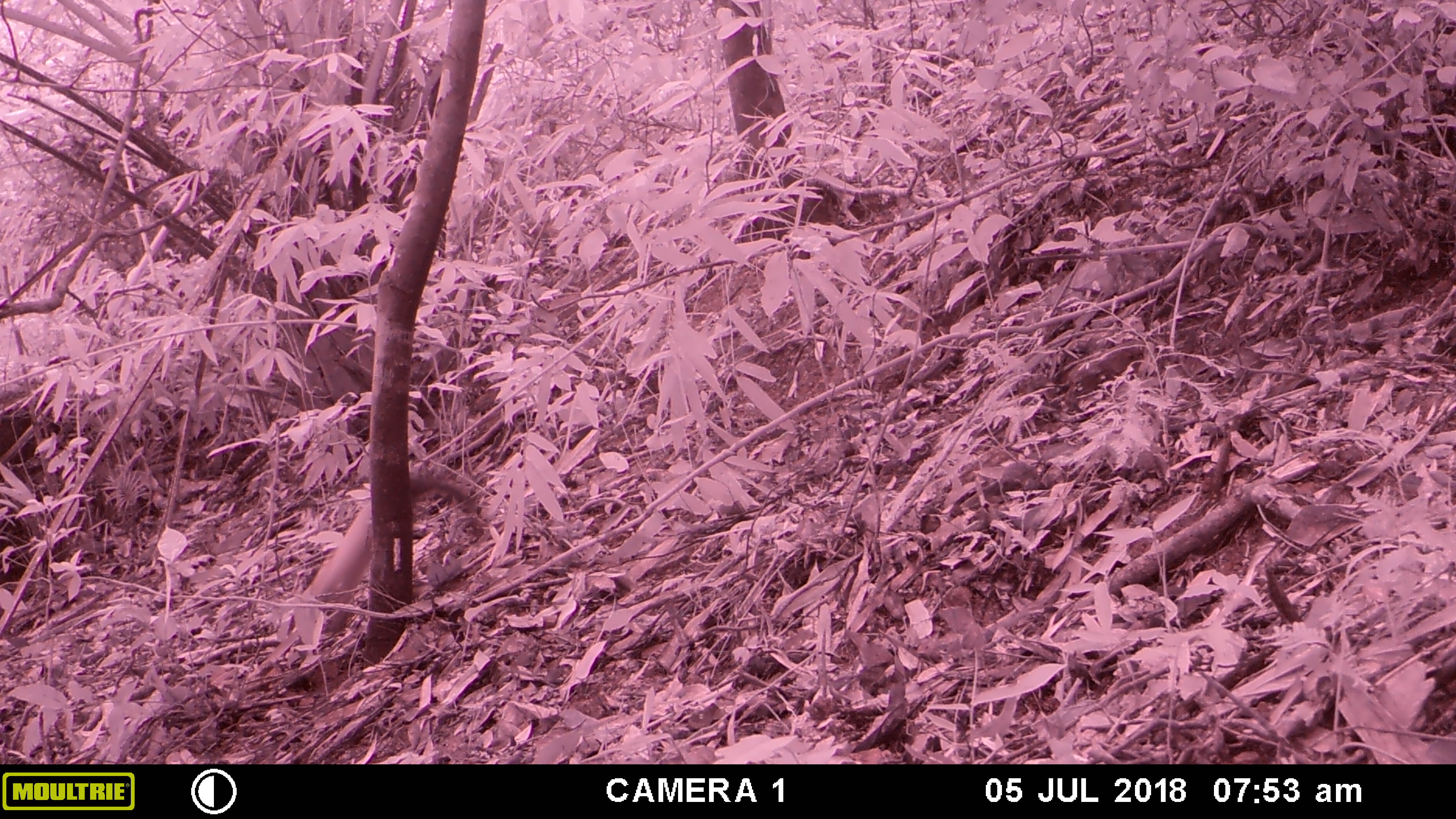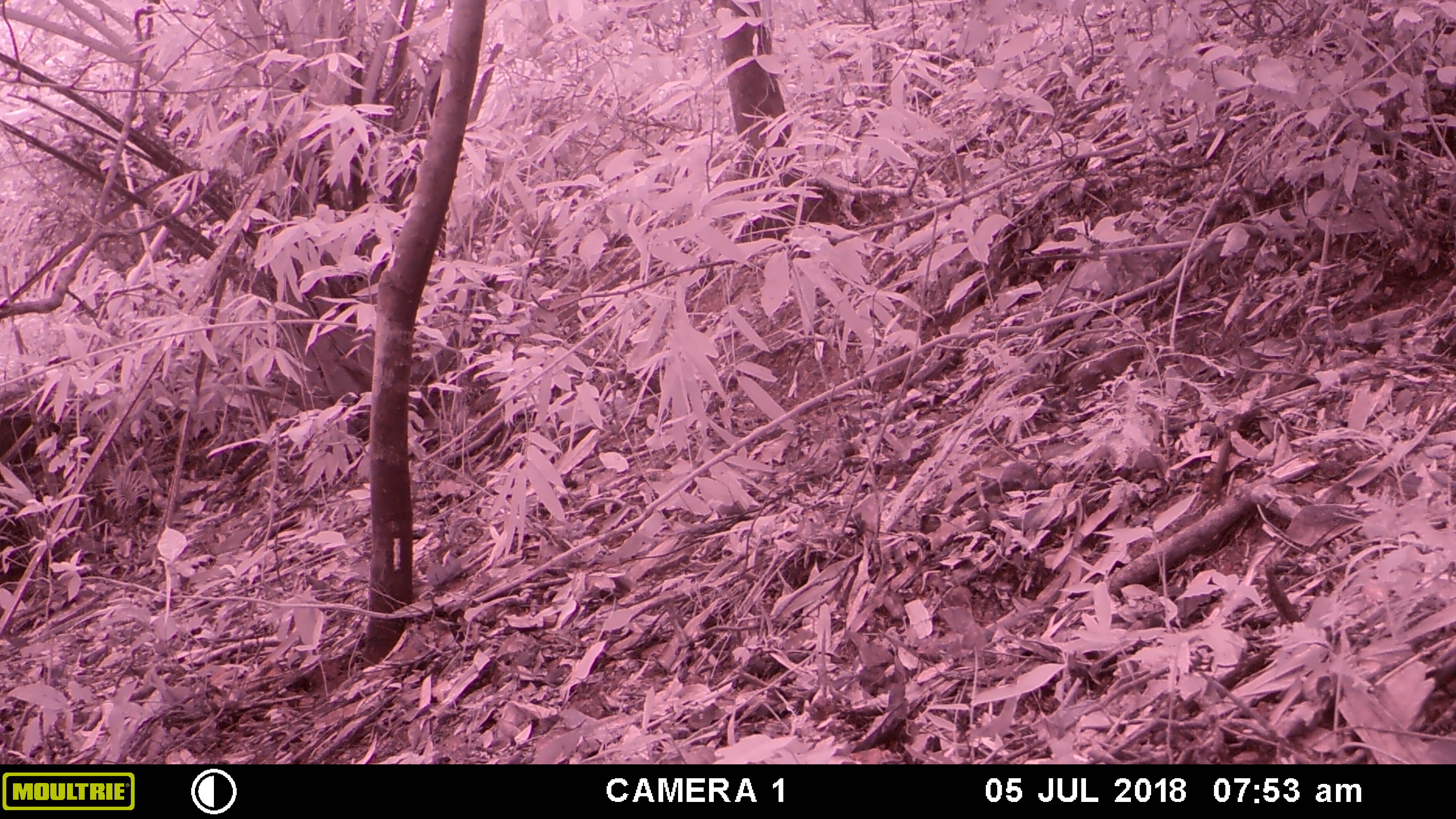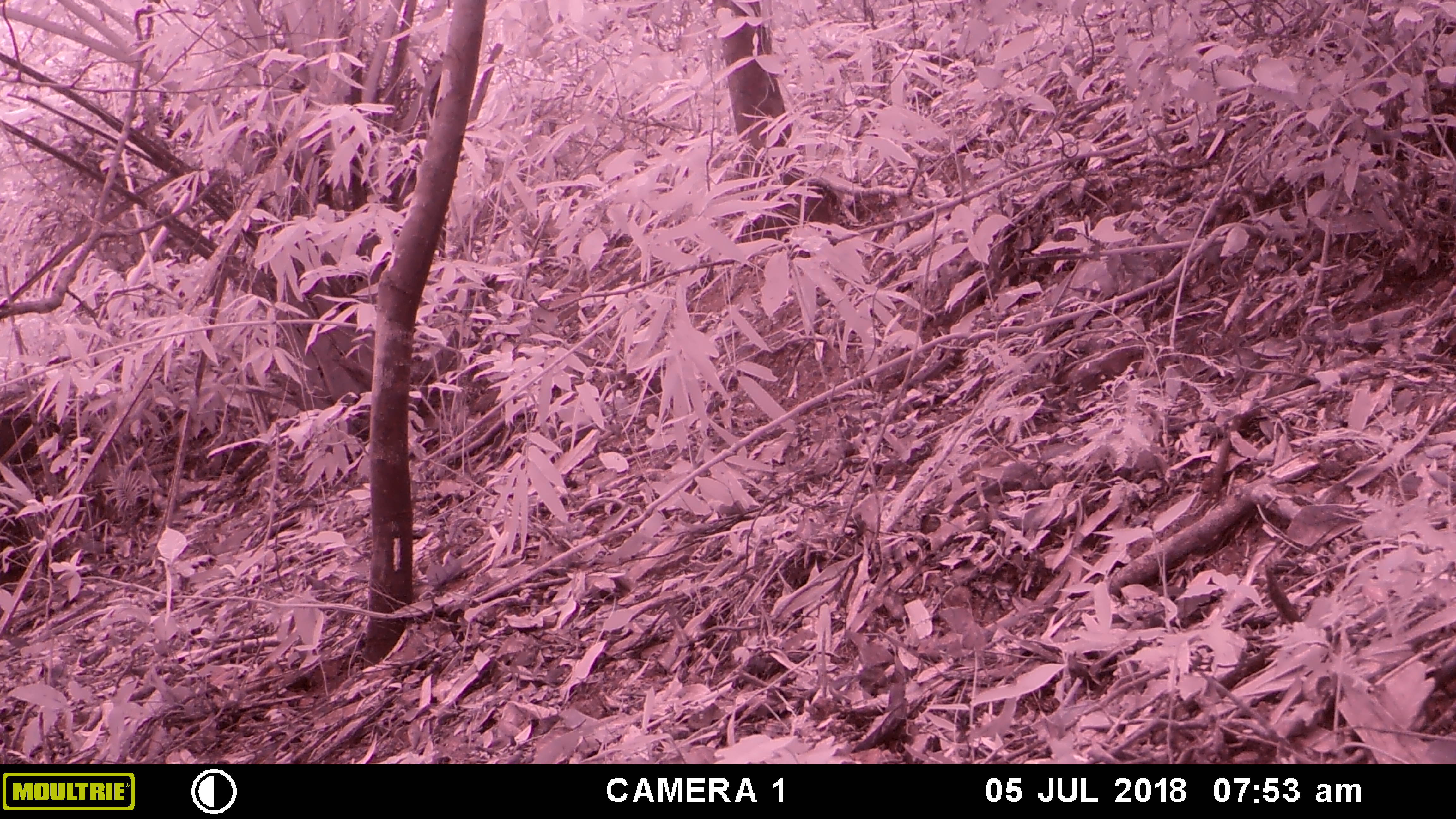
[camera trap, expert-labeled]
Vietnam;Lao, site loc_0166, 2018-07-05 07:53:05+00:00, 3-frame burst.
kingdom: Animalia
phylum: Chordata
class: Mammalia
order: Carnivora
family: Mustelidae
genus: Martes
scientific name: Martes flavigula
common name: yellow-throated marten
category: yellow throated marten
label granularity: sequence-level